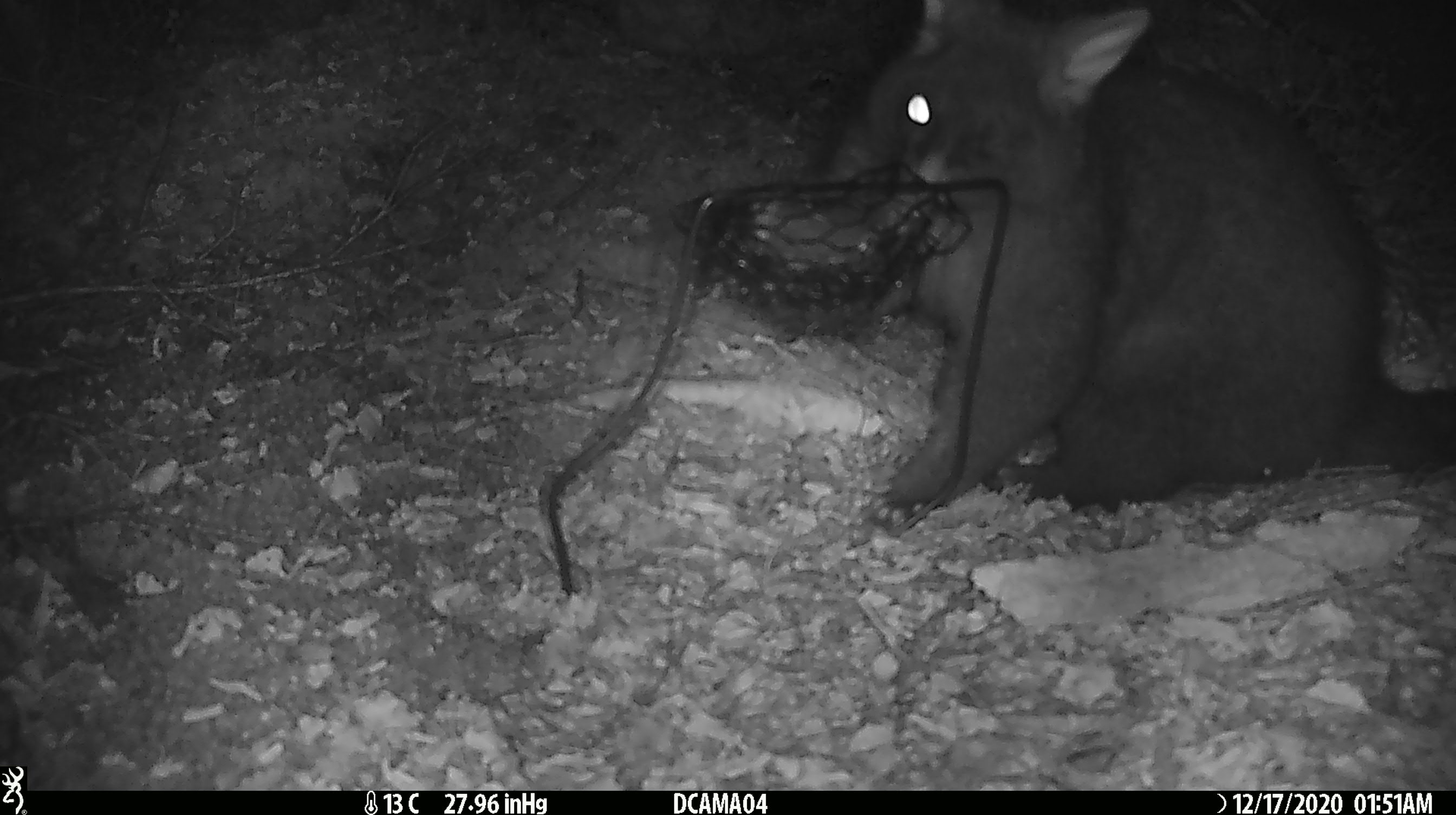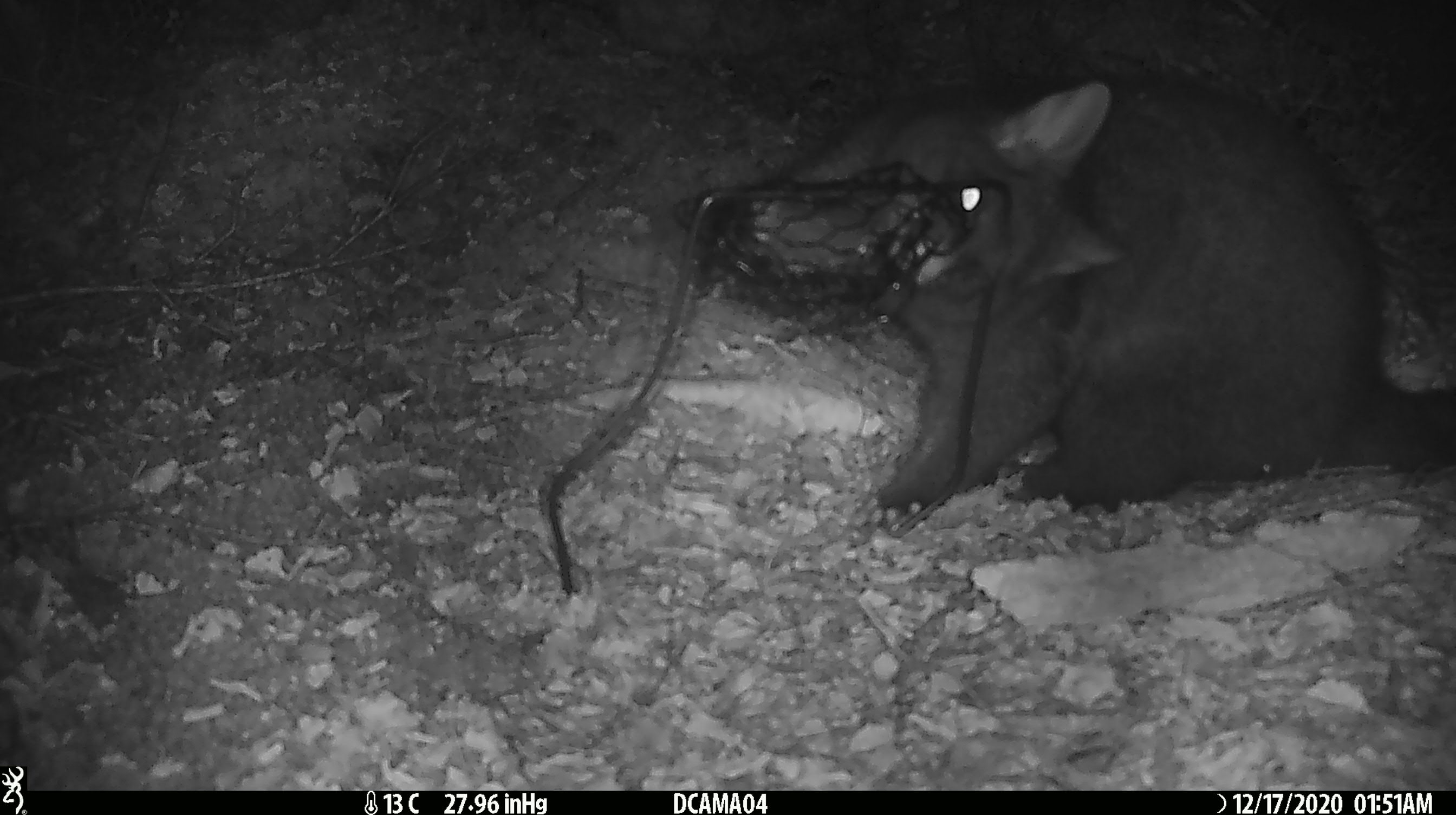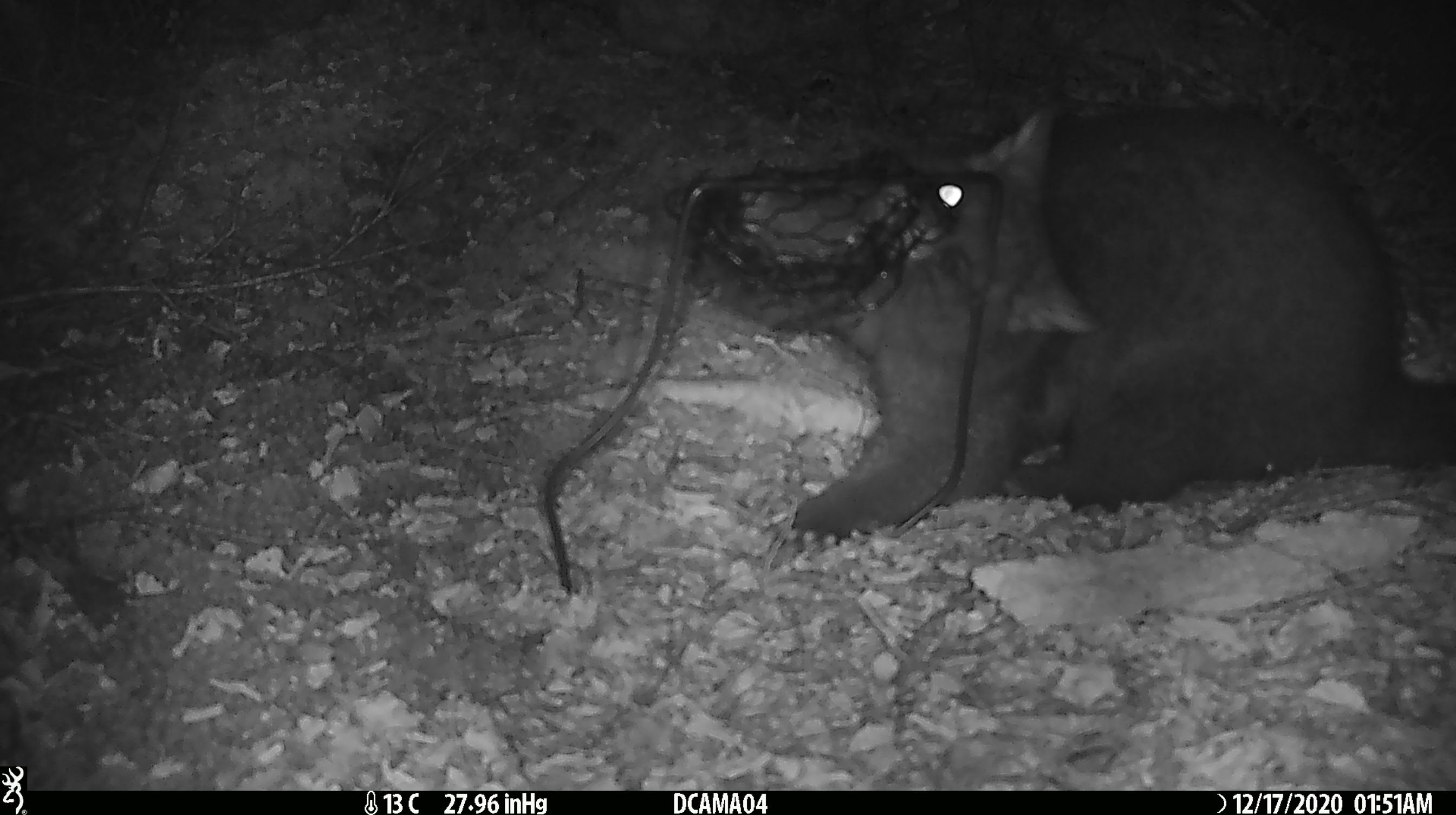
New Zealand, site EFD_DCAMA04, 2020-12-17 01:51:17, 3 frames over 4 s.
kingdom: Animalia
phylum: Chordata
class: Mammalia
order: Diprotodontia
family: Phalangeridae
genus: Trichosurus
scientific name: Trichosurus vulpecula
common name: common brushtail possum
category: possum